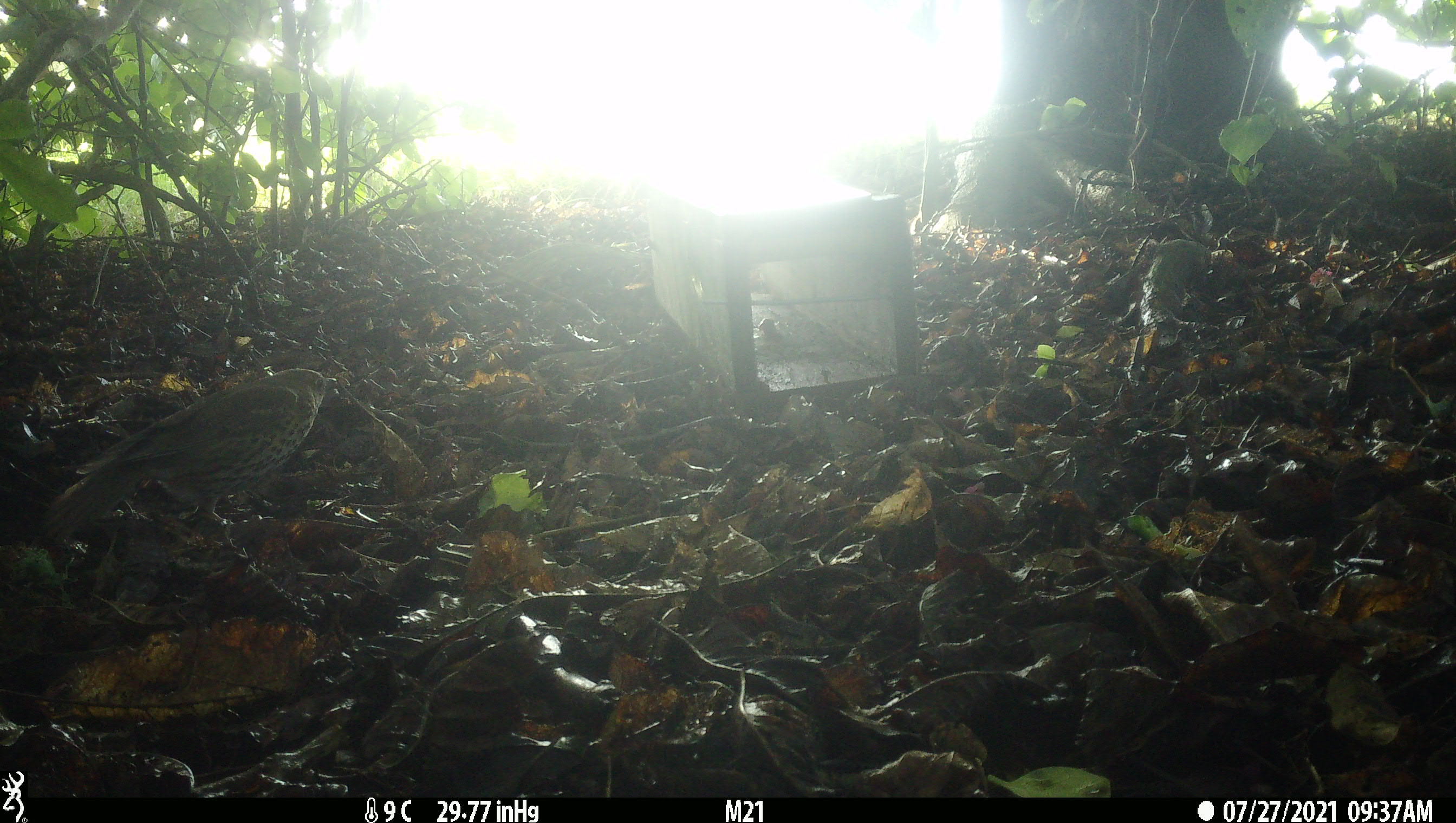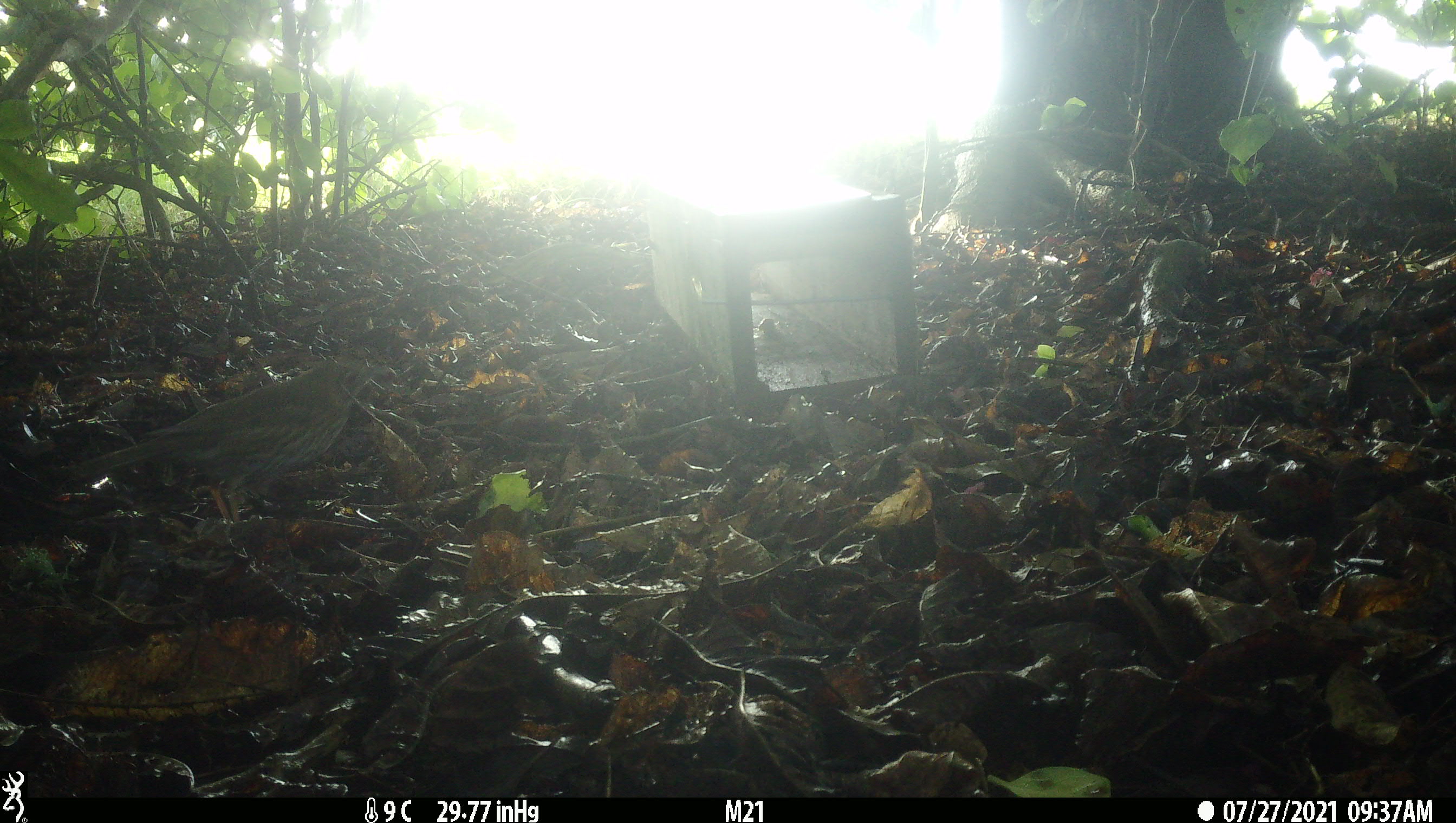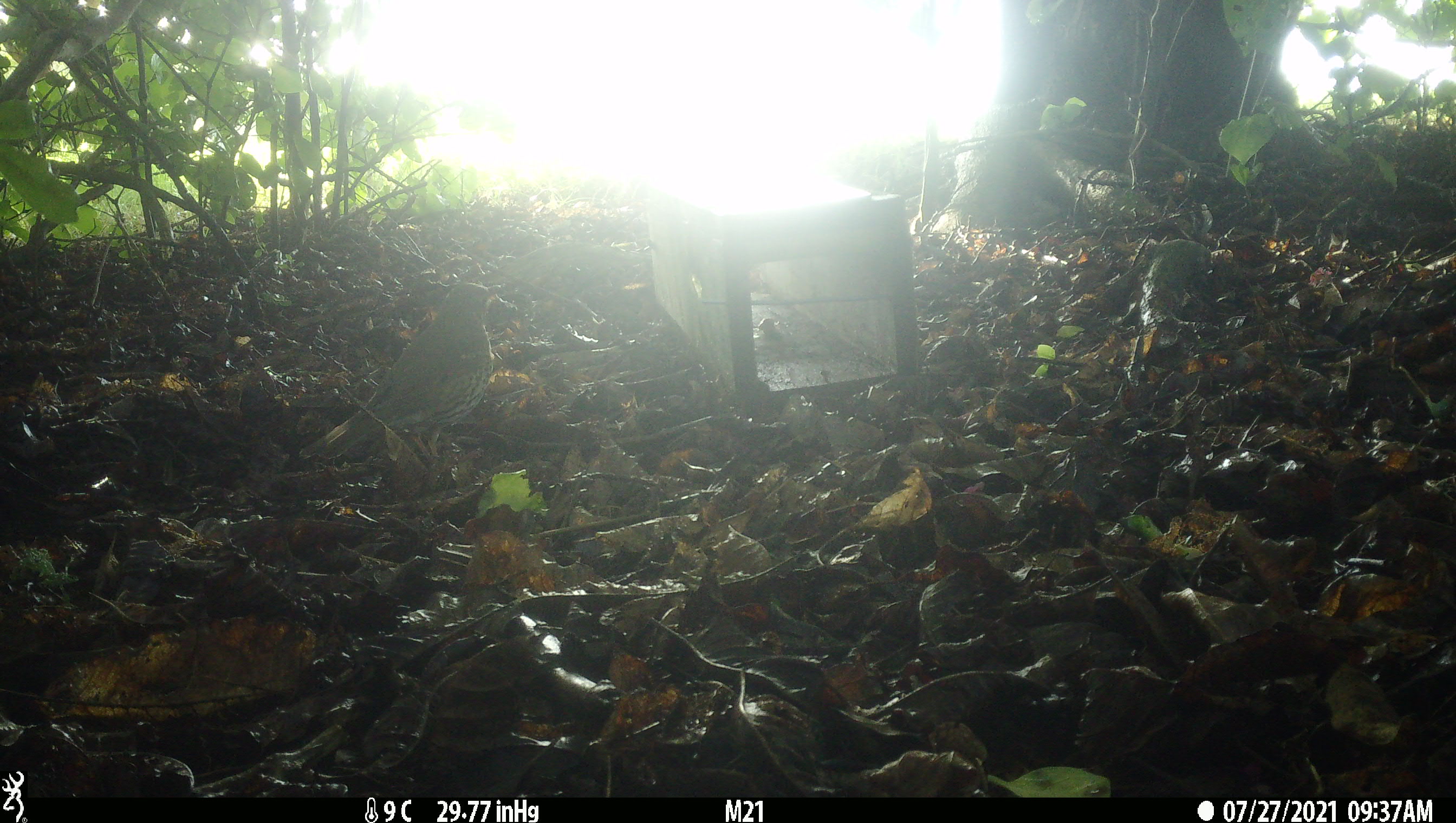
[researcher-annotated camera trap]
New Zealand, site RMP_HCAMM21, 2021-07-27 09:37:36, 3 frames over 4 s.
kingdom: Animalia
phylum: Chordata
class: Aves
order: Passeriformes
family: Turdidae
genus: Turdus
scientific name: Turdus philomelos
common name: song thrush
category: thrush